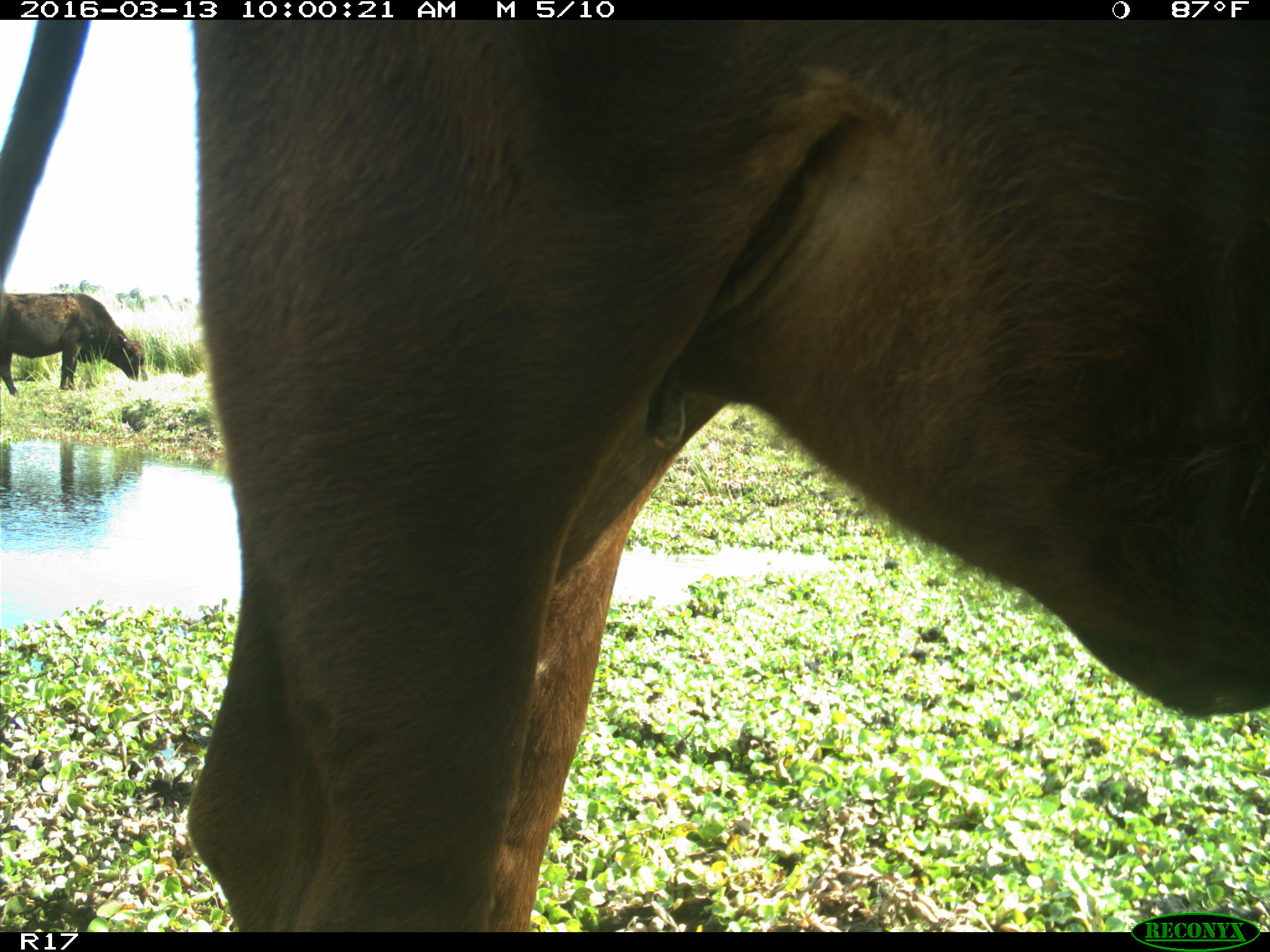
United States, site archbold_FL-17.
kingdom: Animalia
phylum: Chordata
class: Mammalia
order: Artiodactyla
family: Bovidae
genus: Bos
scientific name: Bos taurus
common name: domestic cow